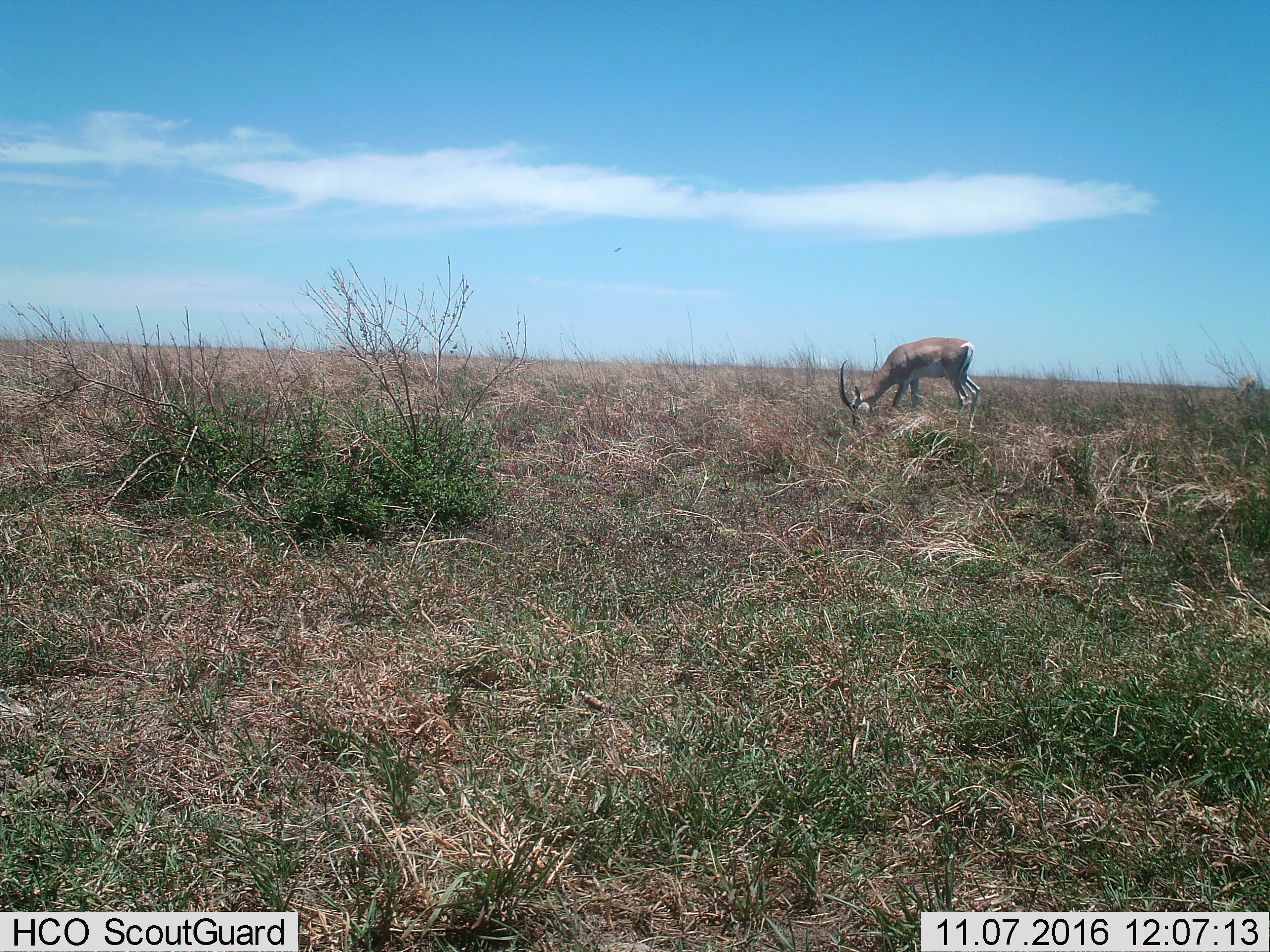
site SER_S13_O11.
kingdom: Animalia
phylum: Chordata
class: Mammalia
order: Artiodactyla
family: Bovidae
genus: Nanger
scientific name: Nanger granti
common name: grant's gazelle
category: gazellegrants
Gazellegrants (grant's gazelle) (Nanger granti), count 1. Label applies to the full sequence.